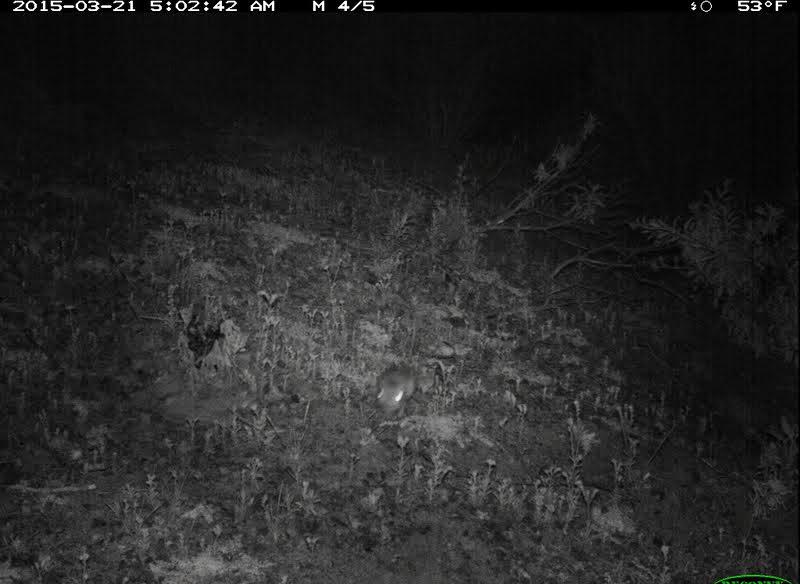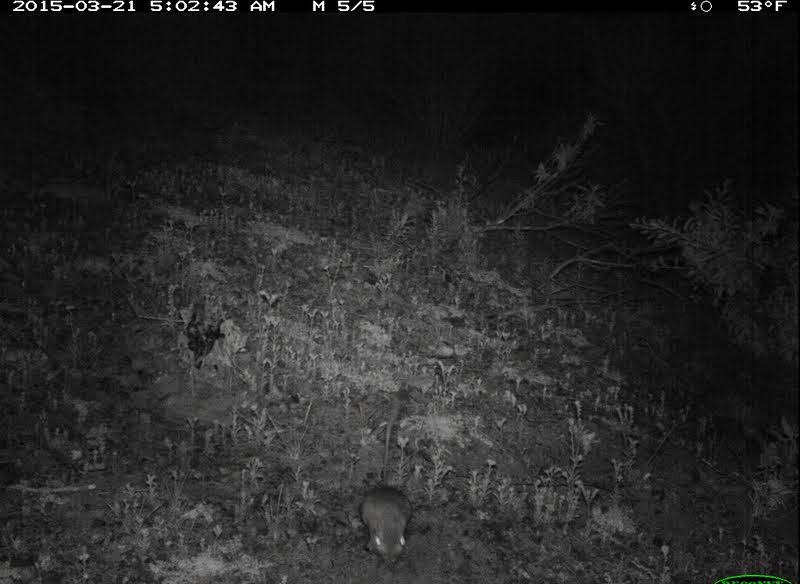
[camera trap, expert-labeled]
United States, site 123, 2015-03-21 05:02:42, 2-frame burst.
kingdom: Animalia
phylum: Chordata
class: Mammalia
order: Rodentia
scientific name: Rodentia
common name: rodent